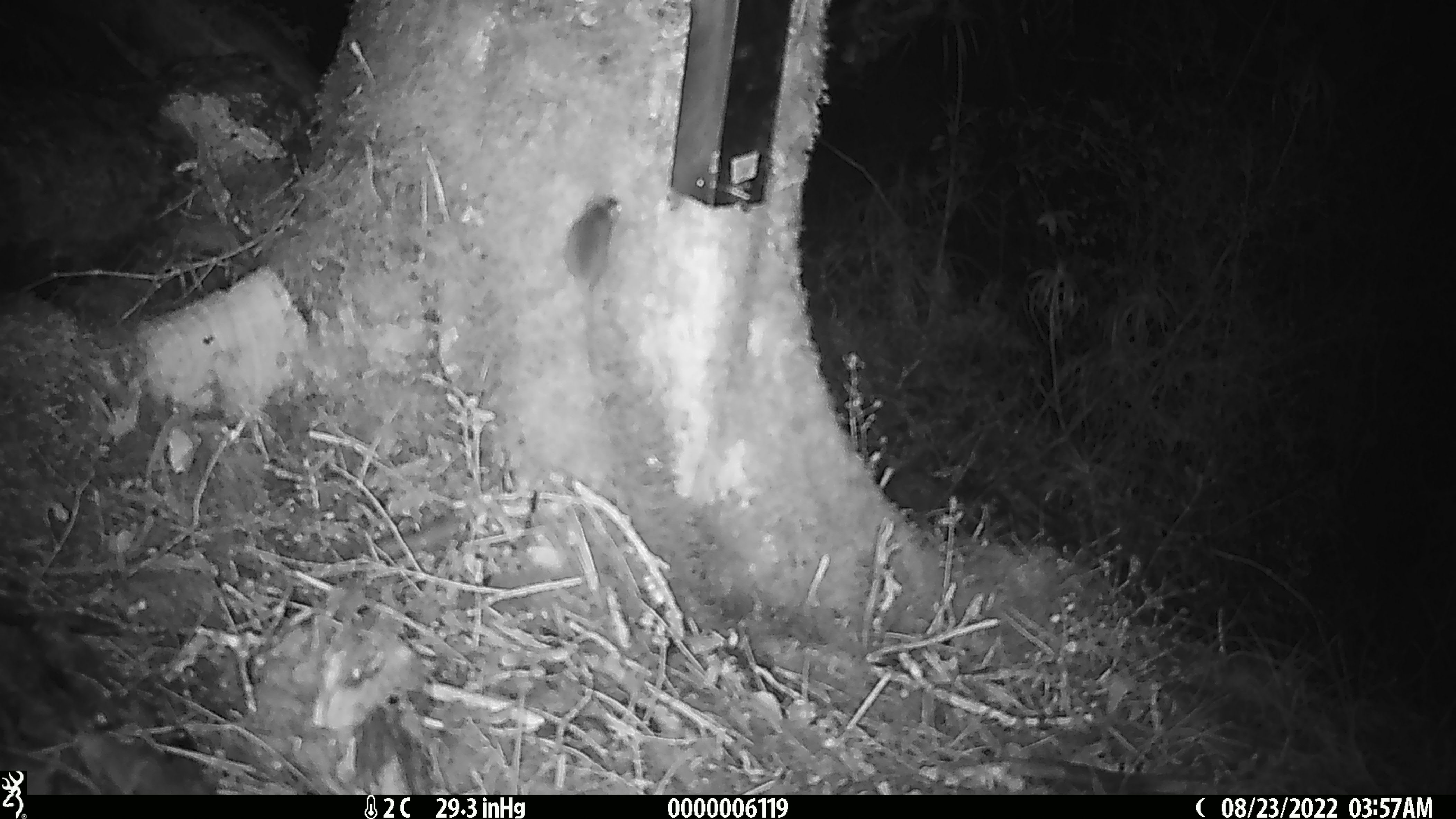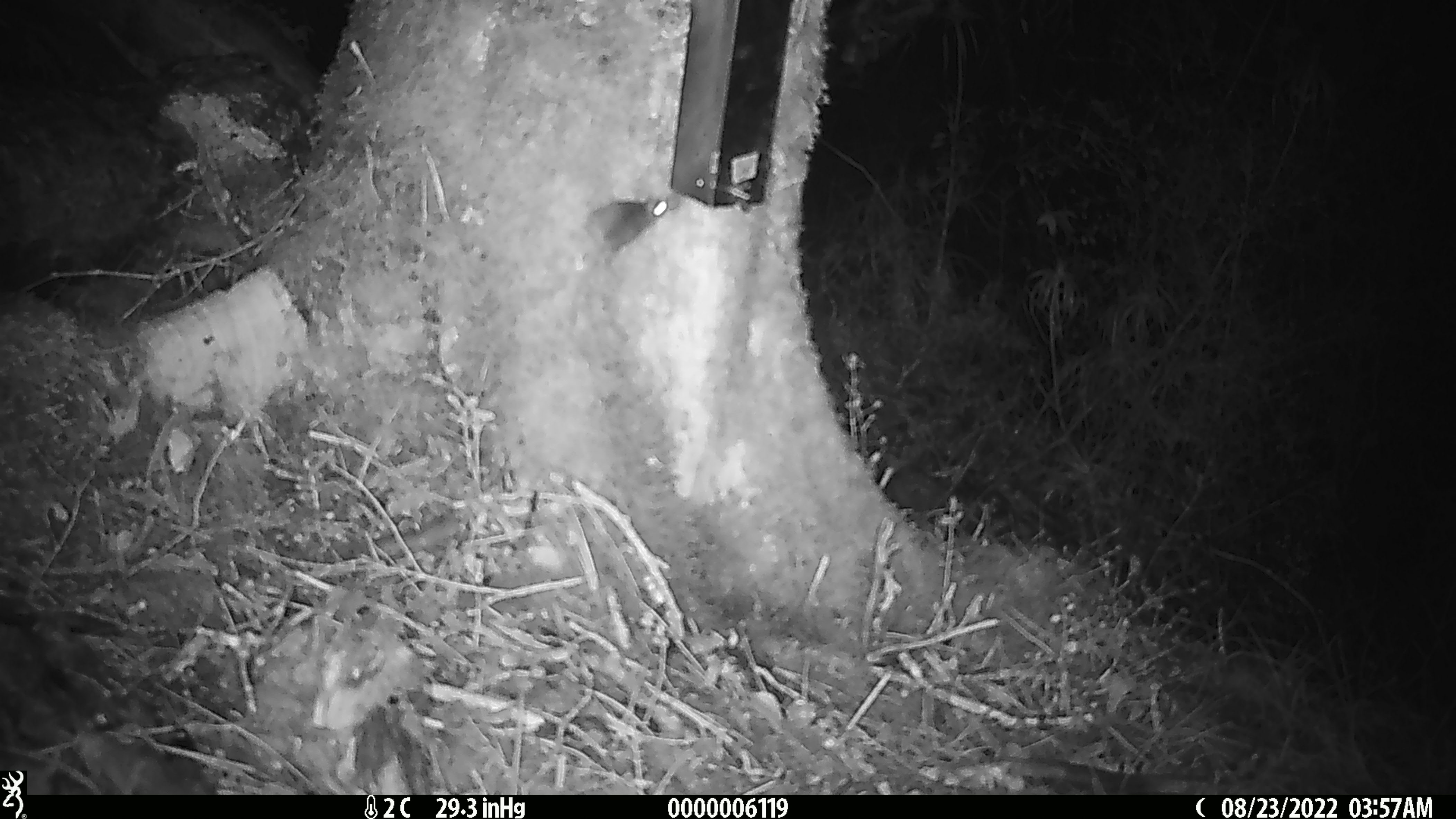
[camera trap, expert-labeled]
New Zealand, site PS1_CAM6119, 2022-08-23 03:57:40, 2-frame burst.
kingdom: Animalia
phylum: Chordata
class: Mammalia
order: Rodentia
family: Muridae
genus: Mus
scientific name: Mus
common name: mouse